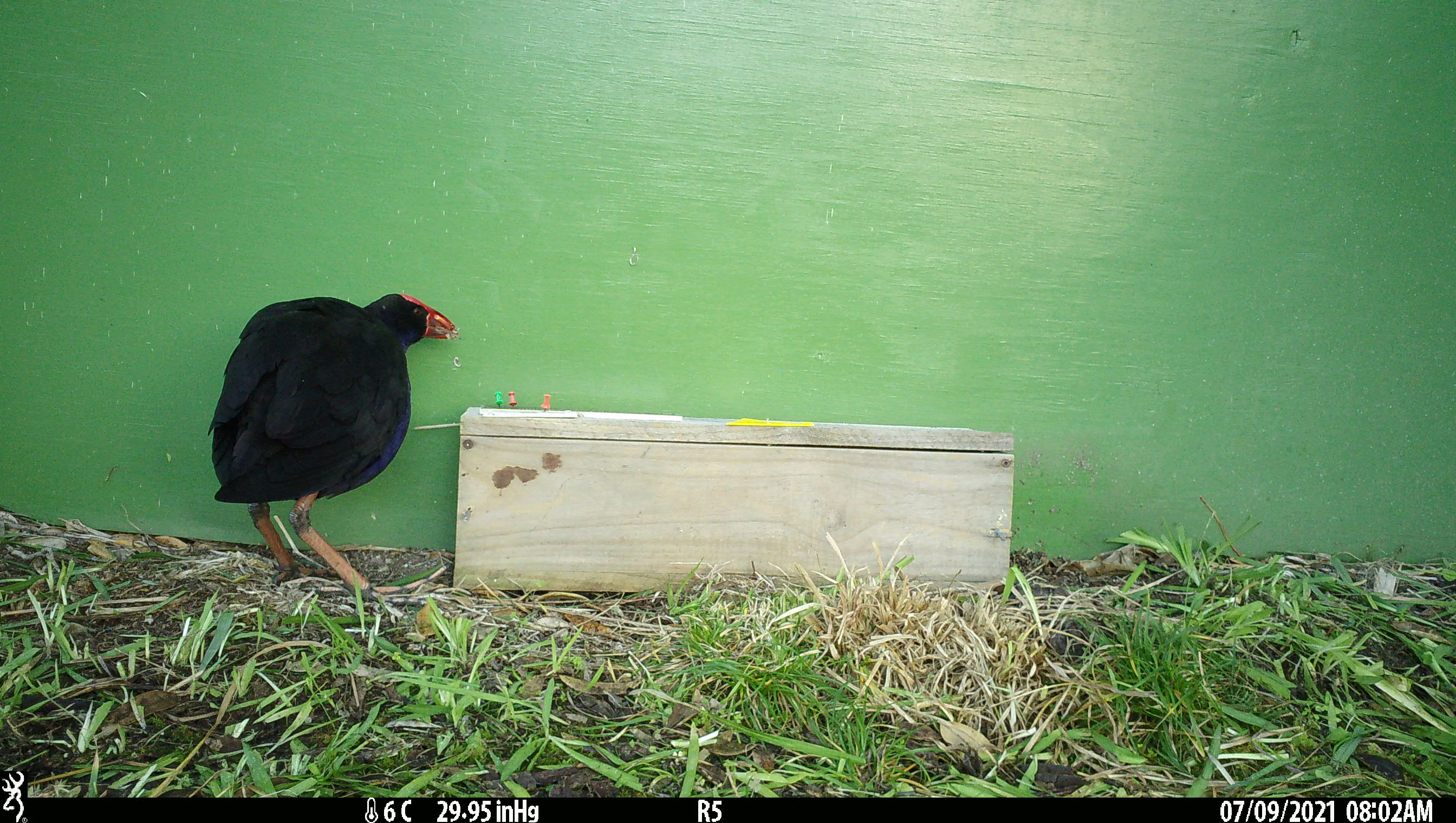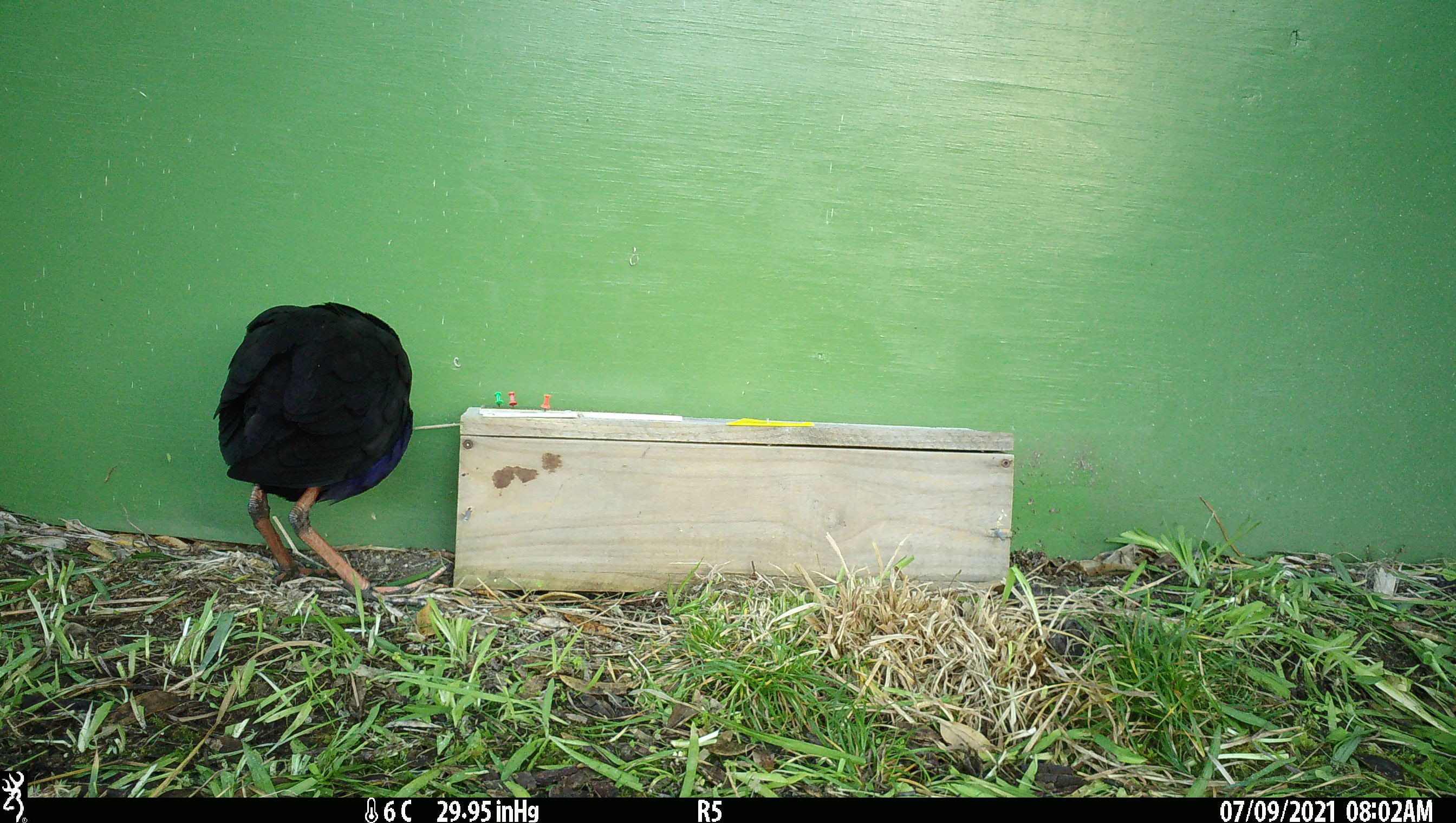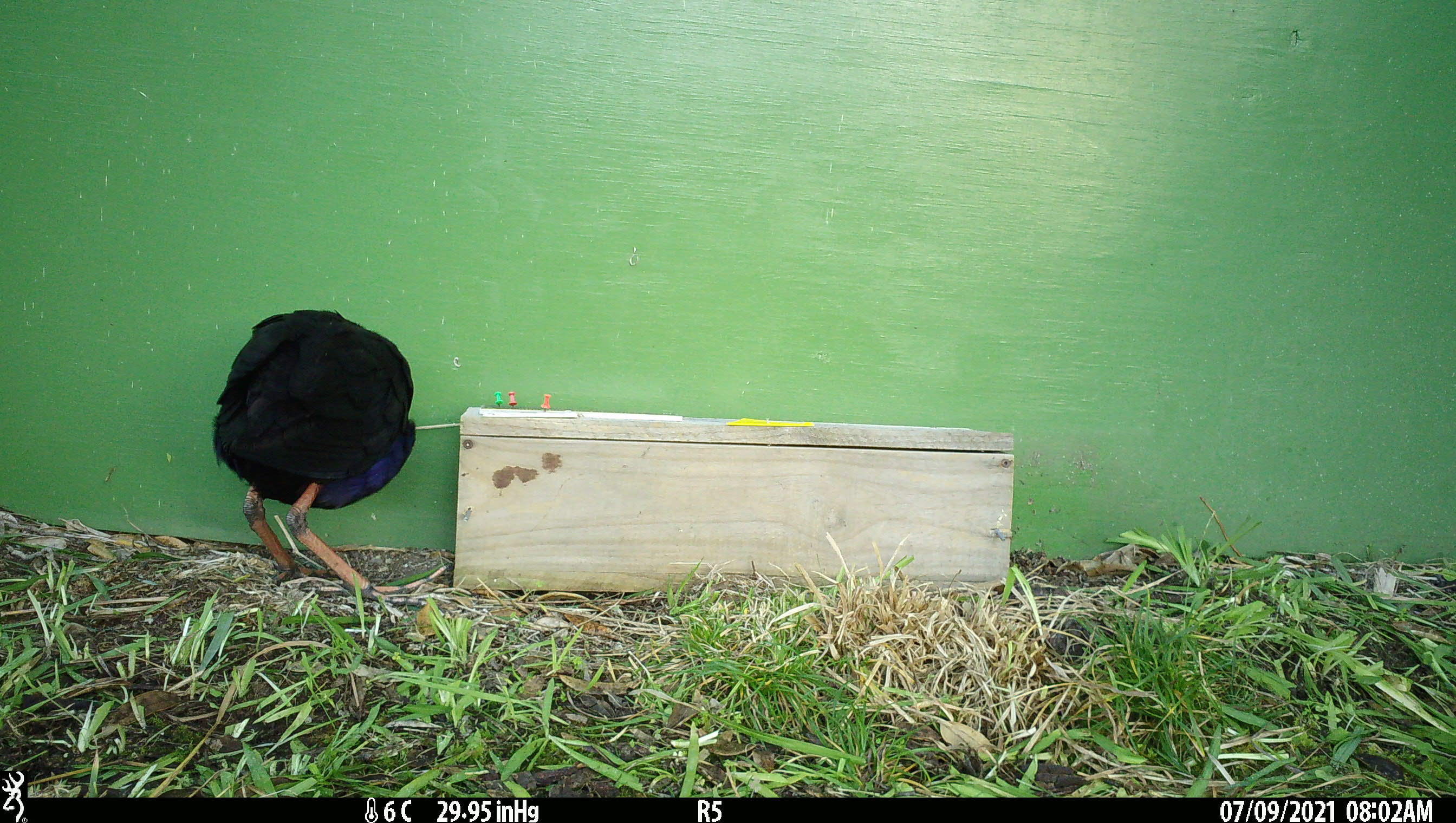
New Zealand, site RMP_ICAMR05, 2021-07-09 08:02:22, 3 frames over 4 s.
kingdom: Animalia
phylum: Chordata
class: Aves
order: Gruiformes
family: Rallidae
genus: Porphyrio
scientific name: Porphyrio melanotus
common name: australasian swamphen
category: pukeko